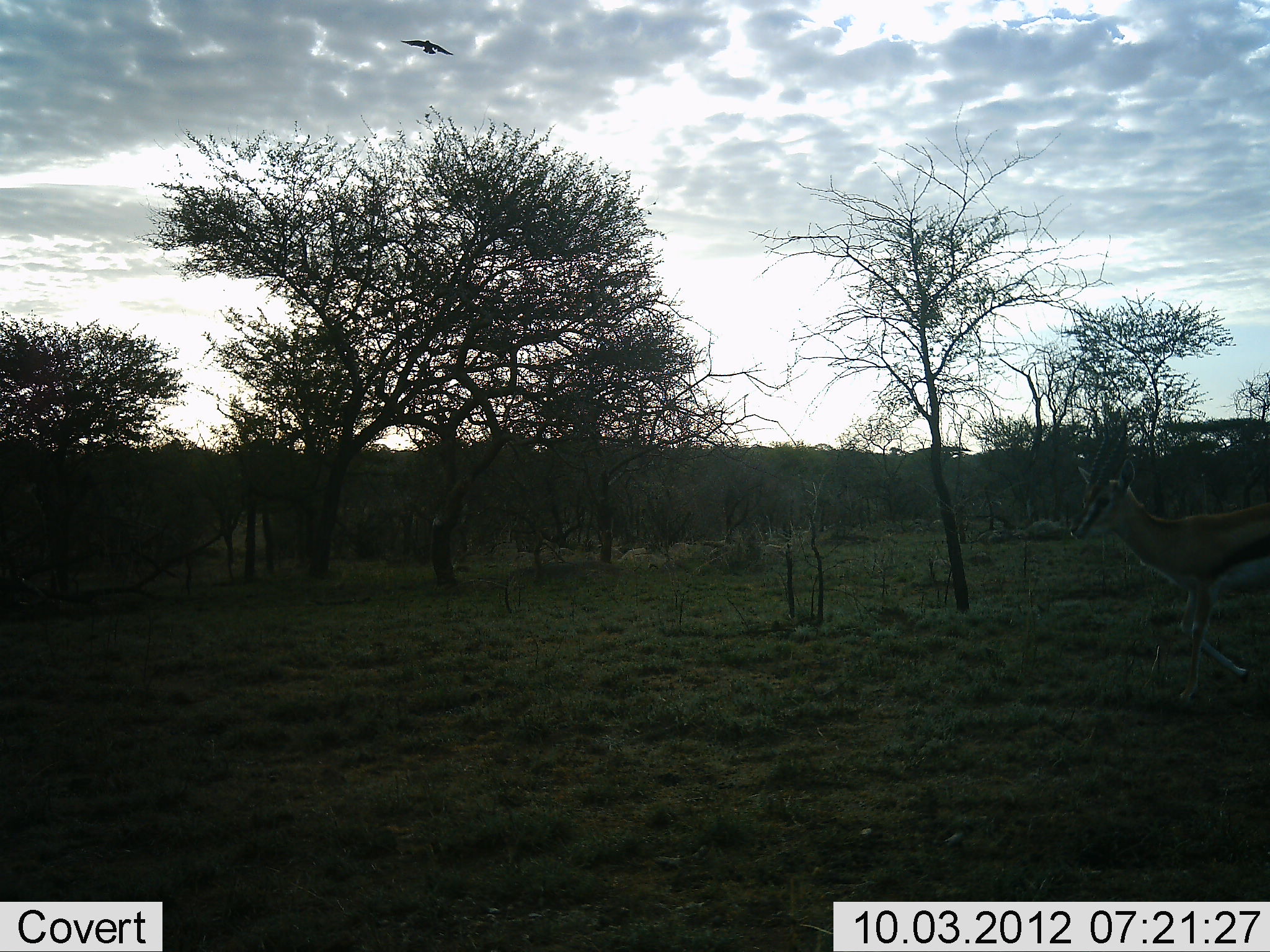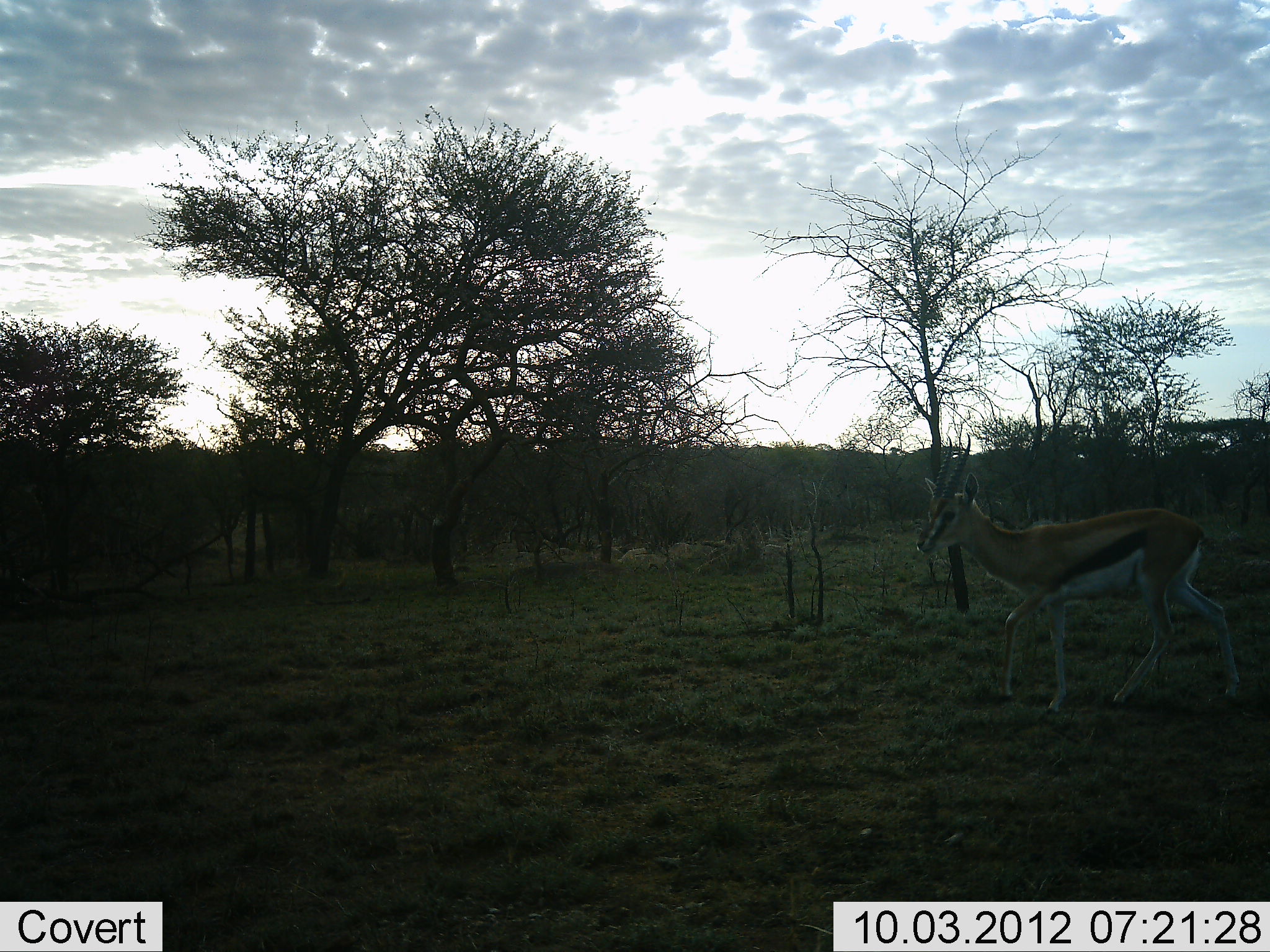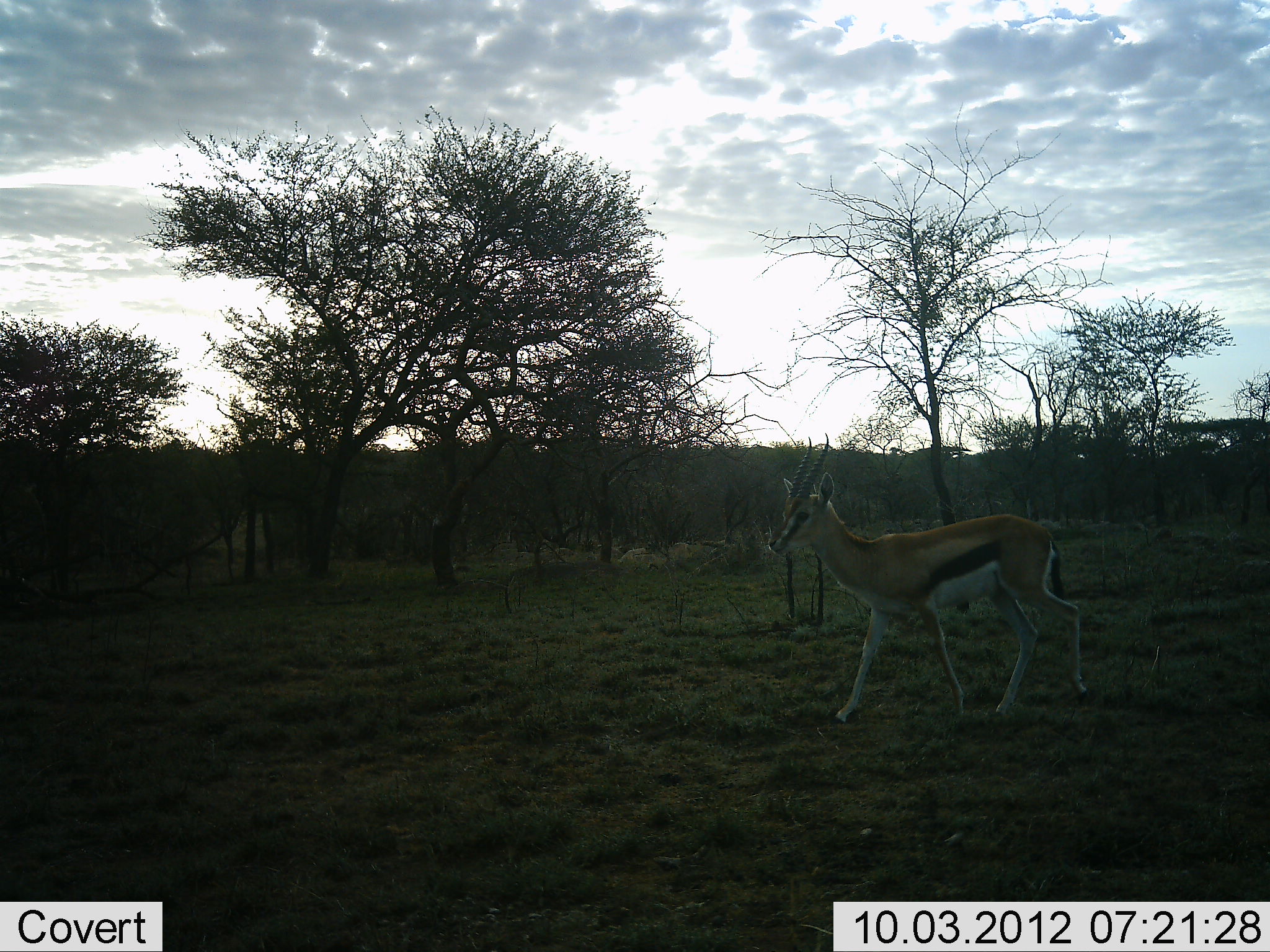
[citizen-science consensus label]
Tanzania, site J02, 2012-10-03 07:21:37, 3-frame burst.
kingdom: Animalia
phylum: Chordata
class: Mammalia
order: Artiodactyla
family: Bovidae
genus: Eudorcas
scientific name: Eudorcas thomsonii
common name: thomson's gazelle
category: gazellethomsons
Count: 1.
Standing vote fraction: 17%.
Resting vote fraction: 0%.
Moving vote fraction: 92%.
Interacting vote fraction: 0%.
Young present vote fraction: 0%.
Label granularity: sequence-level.